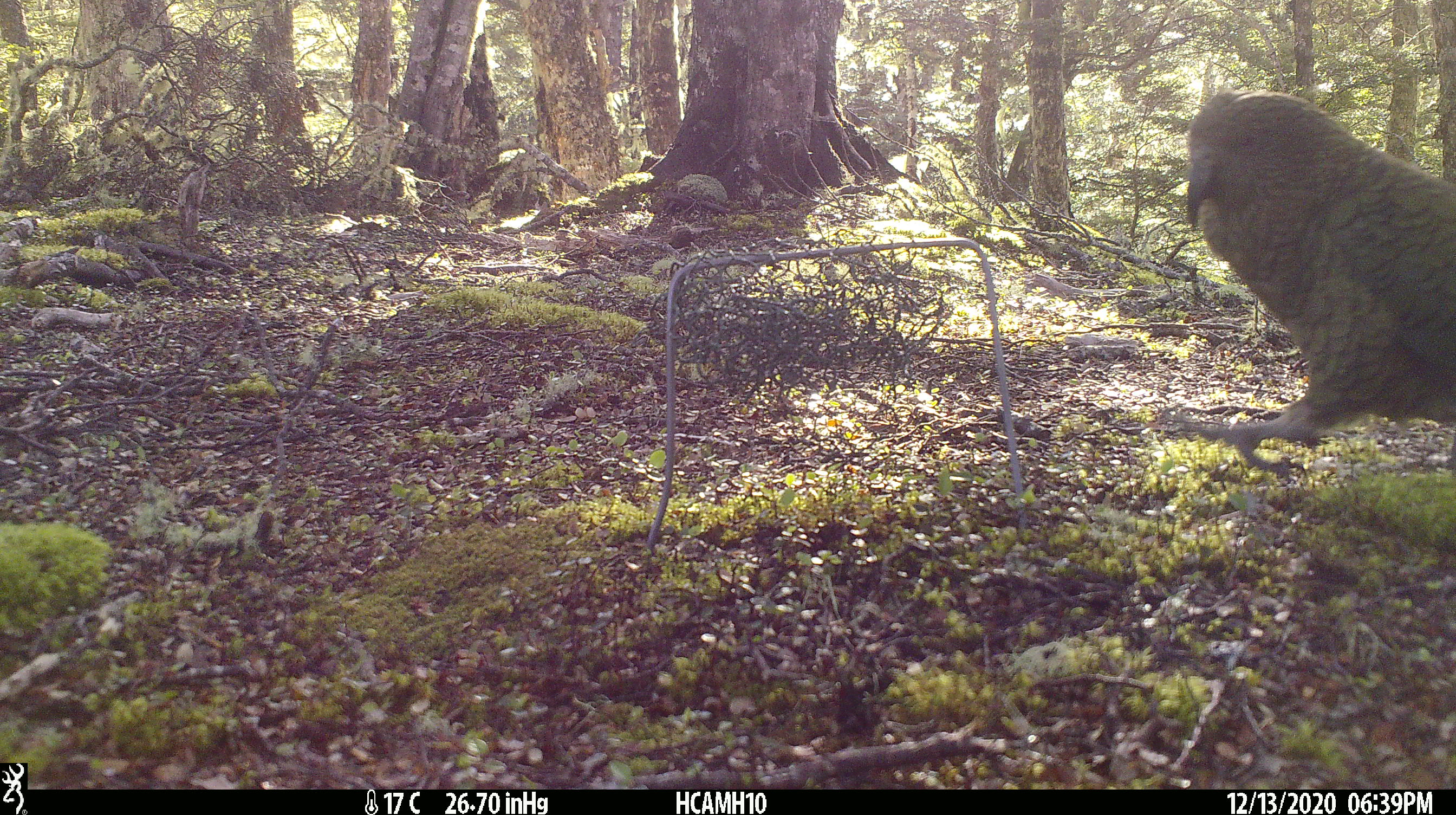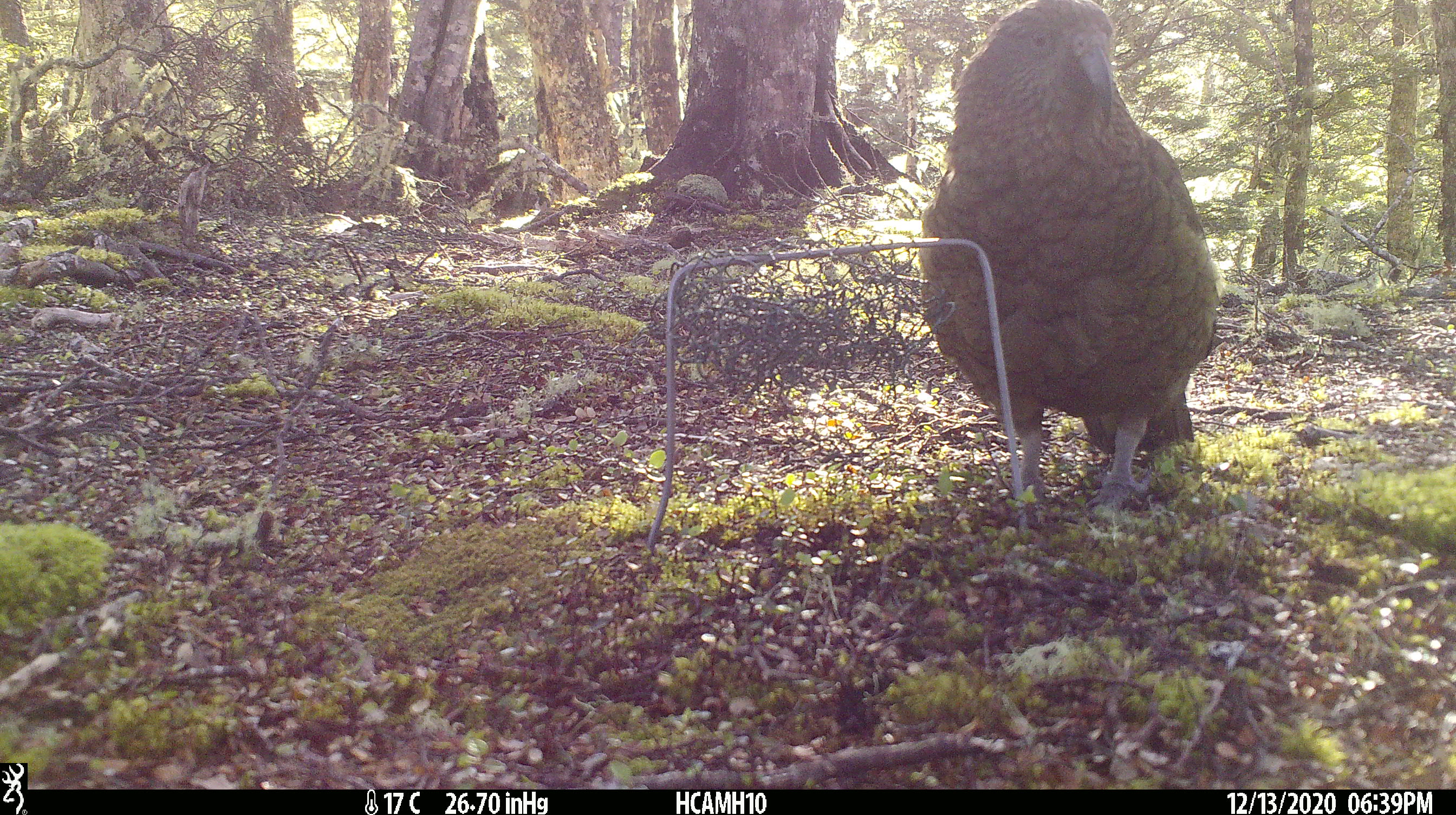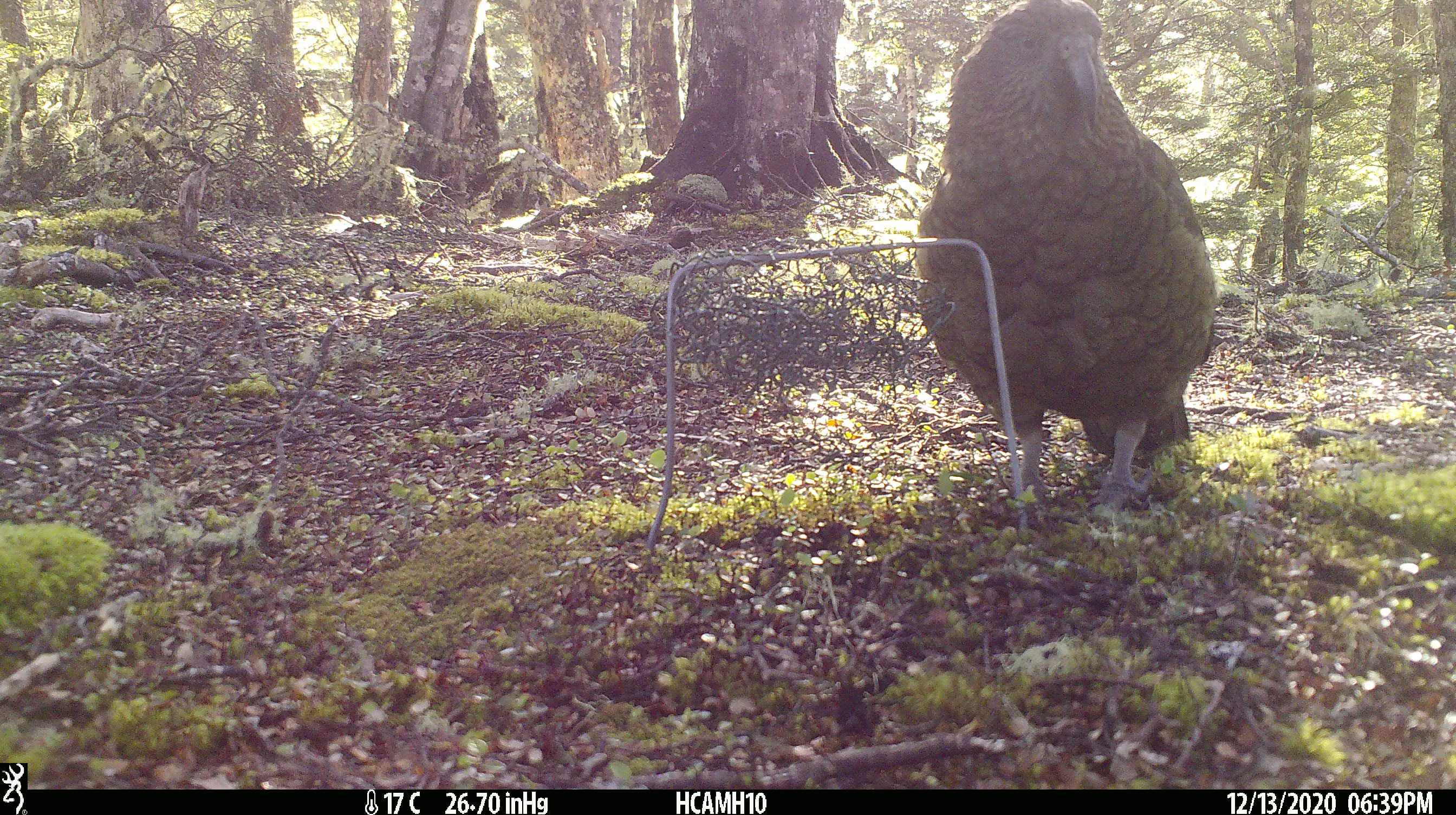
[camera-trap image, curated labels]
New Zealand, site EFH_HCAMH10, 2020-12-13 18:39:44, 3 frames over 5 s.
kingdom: Animalia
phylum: Chordata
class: Aves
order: Psittaciformes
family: Strigopidae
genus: Nestor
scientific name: Nestor notabilis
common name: kea